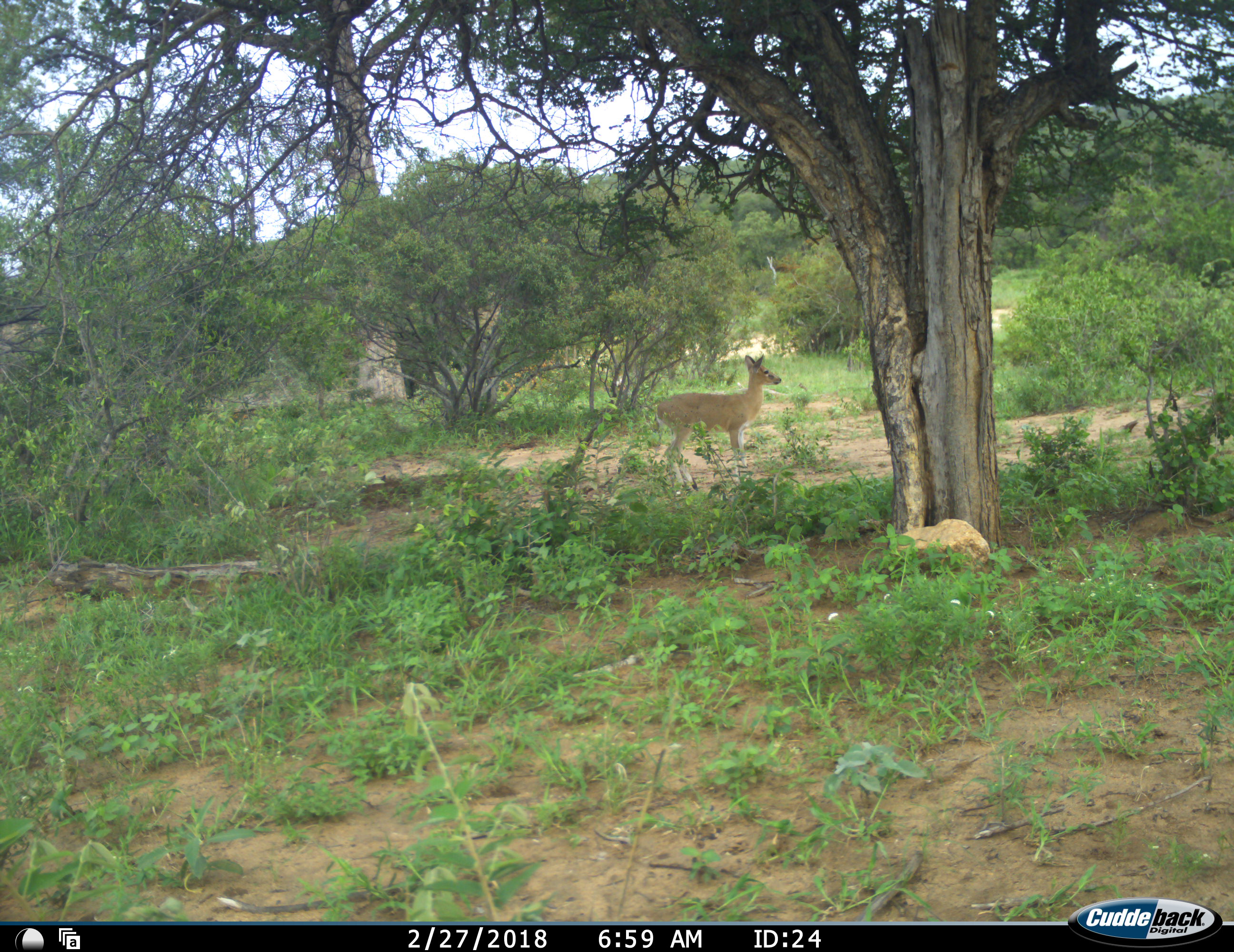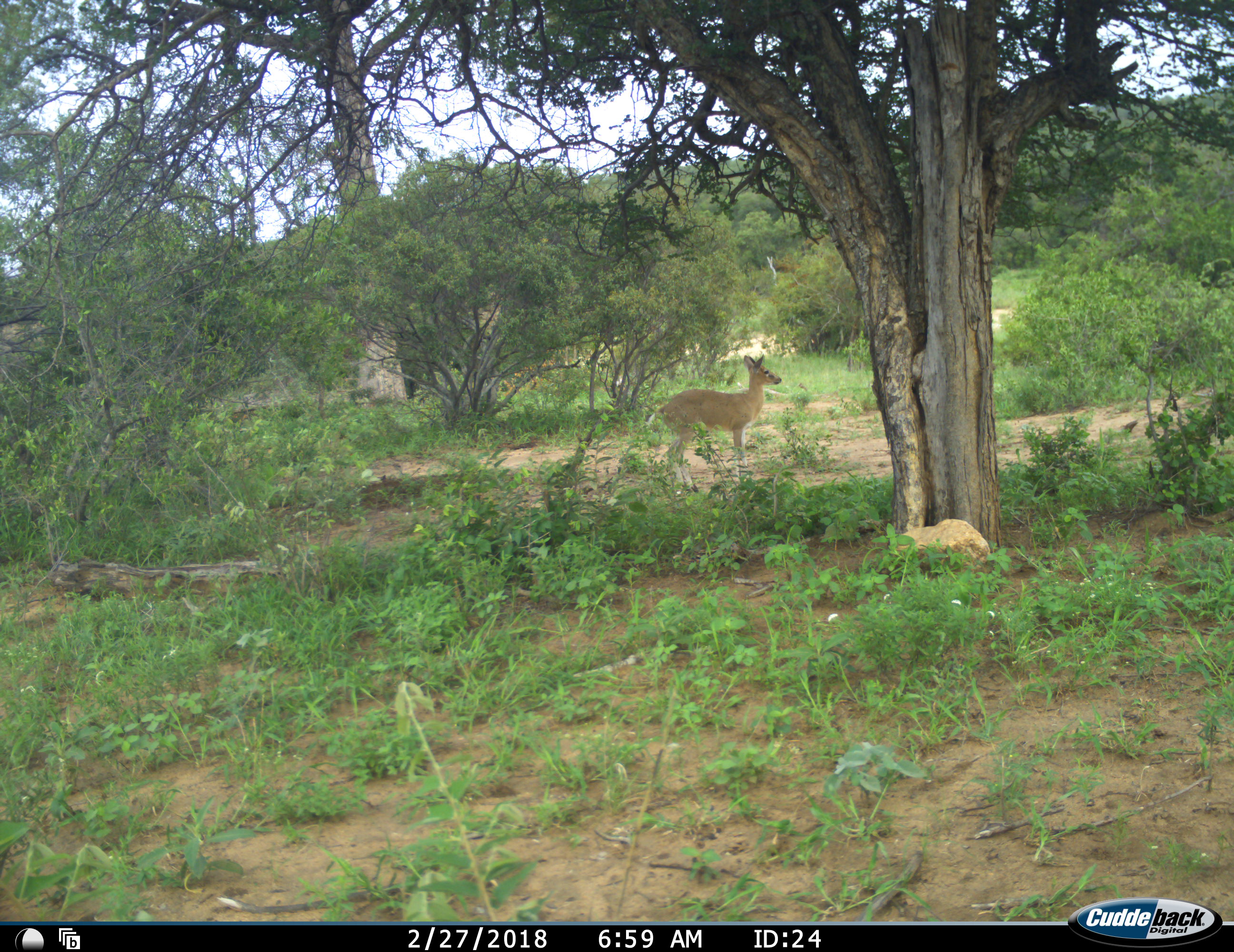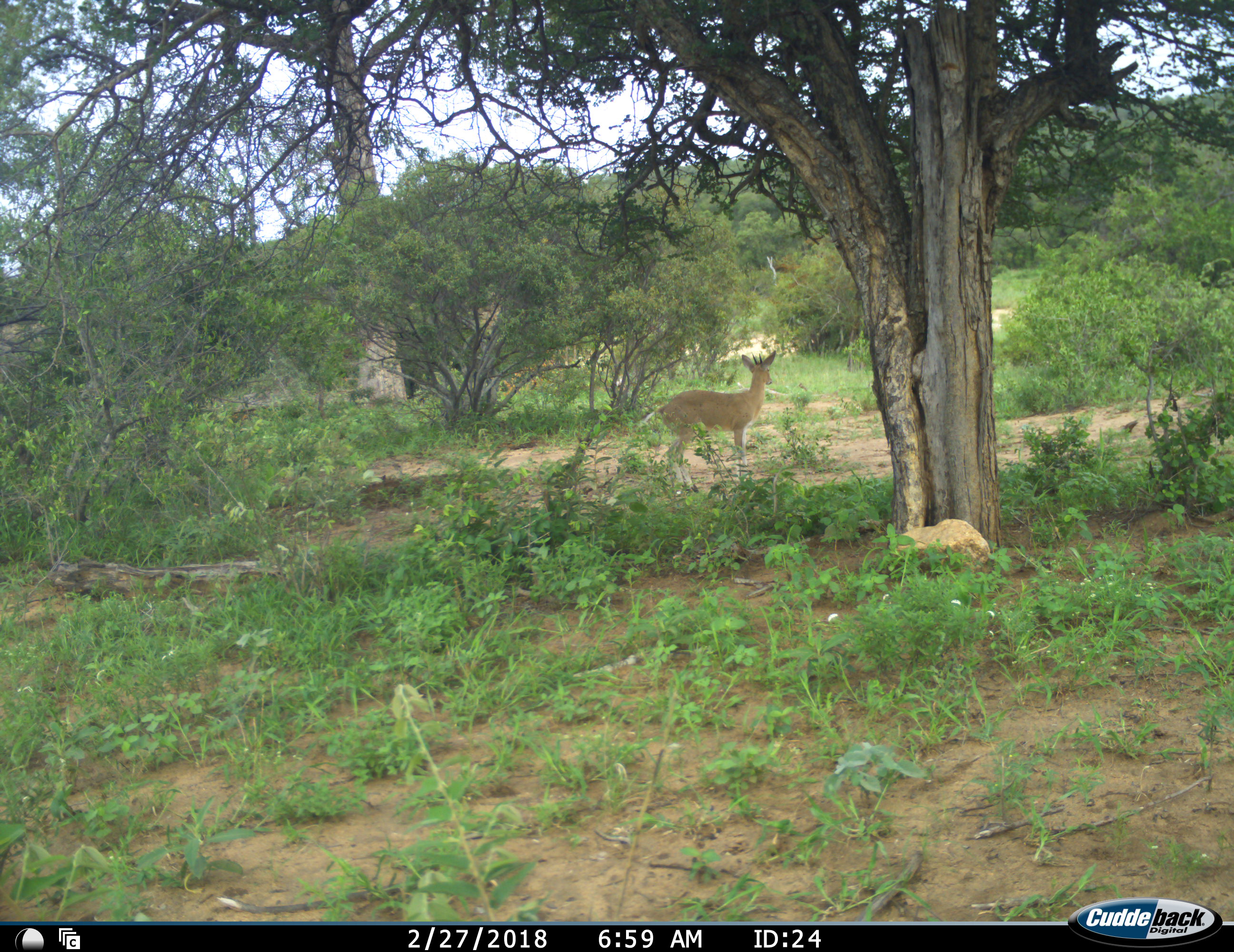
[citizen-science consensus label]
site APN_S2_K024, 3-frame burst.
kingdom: Animalia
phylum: Chordata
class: Mammalia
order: Artiodactyla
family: Bovidae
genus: Sylvicapra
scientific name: Sylvicapra grimmia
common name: common duiker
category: duikercommongrey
Duikercommongrey (common duiker) (Sylvicapra grimmia), count 1. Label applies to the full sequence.